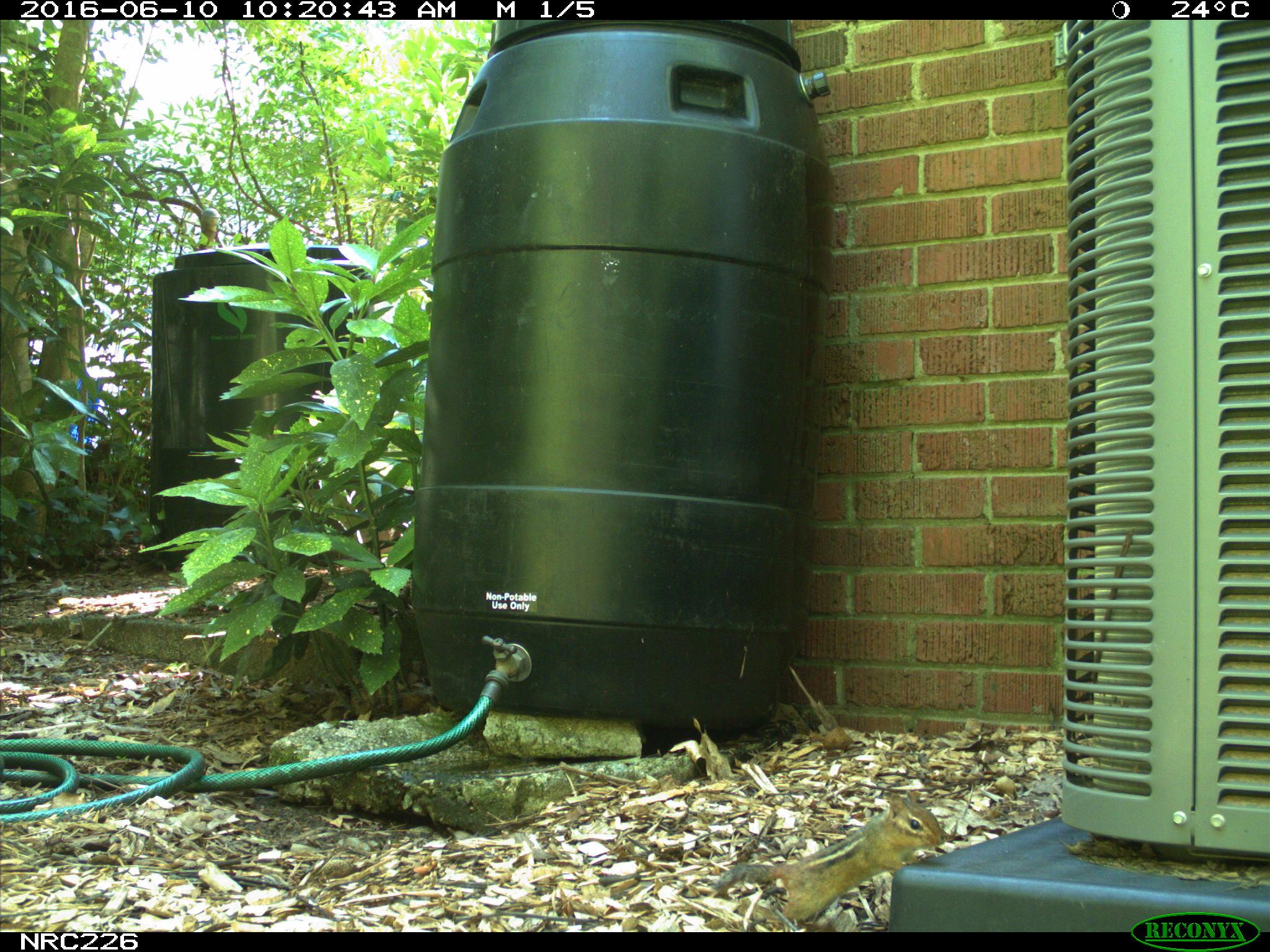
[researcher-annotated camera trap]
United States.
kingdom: Animalia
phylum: Chordata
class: Mammalia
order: Rodentia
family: Sciuridae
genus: Tamias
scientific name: Tamias striatus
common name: eastern chipmunk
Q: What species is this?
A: Eastern Chipmunk (Tamias striatus).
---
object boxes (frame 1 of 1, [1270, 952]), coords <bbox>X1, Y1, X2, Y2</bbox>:
Eastern Chipmunk: <bbox>714, 785, 949, 928</bbox>